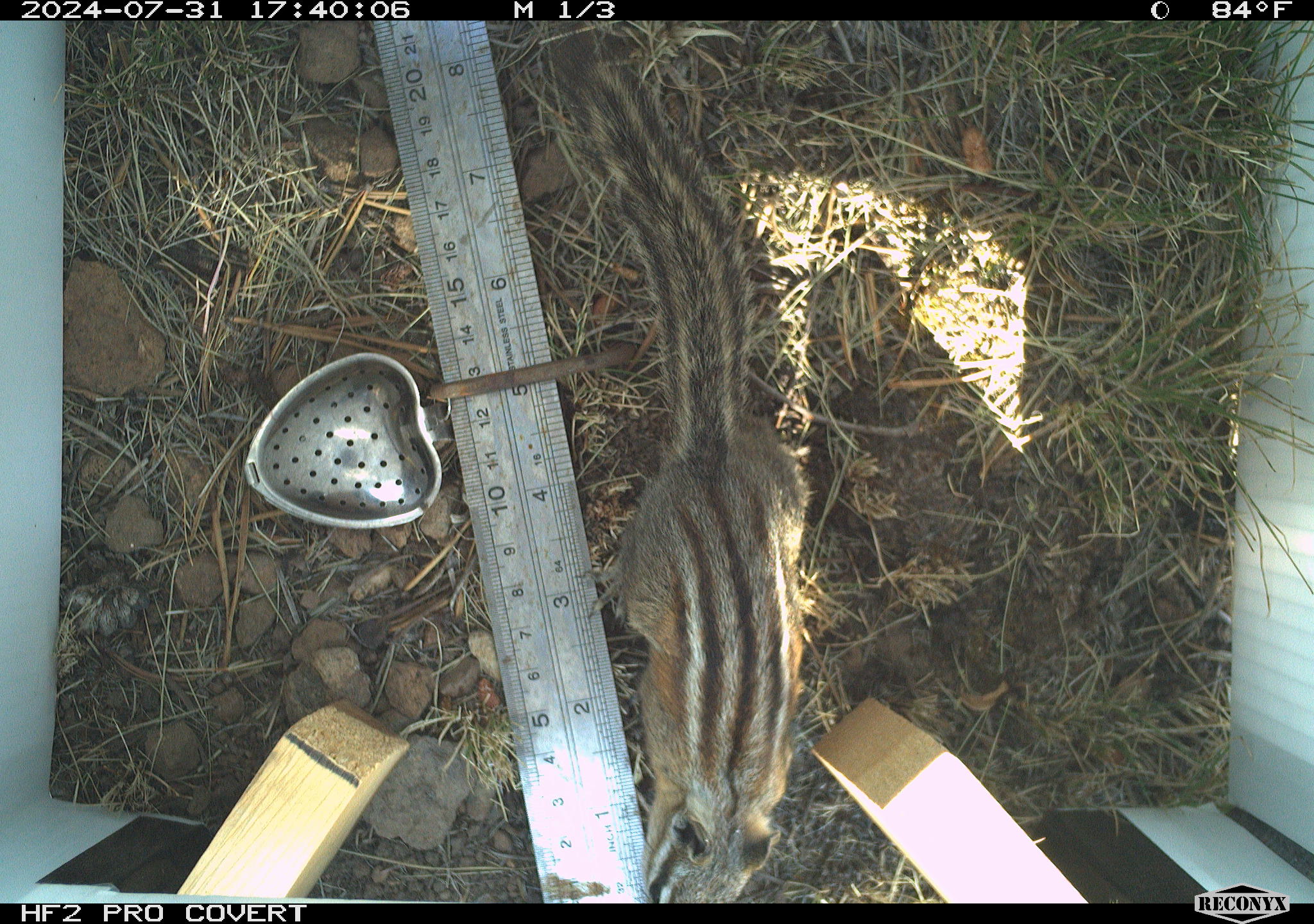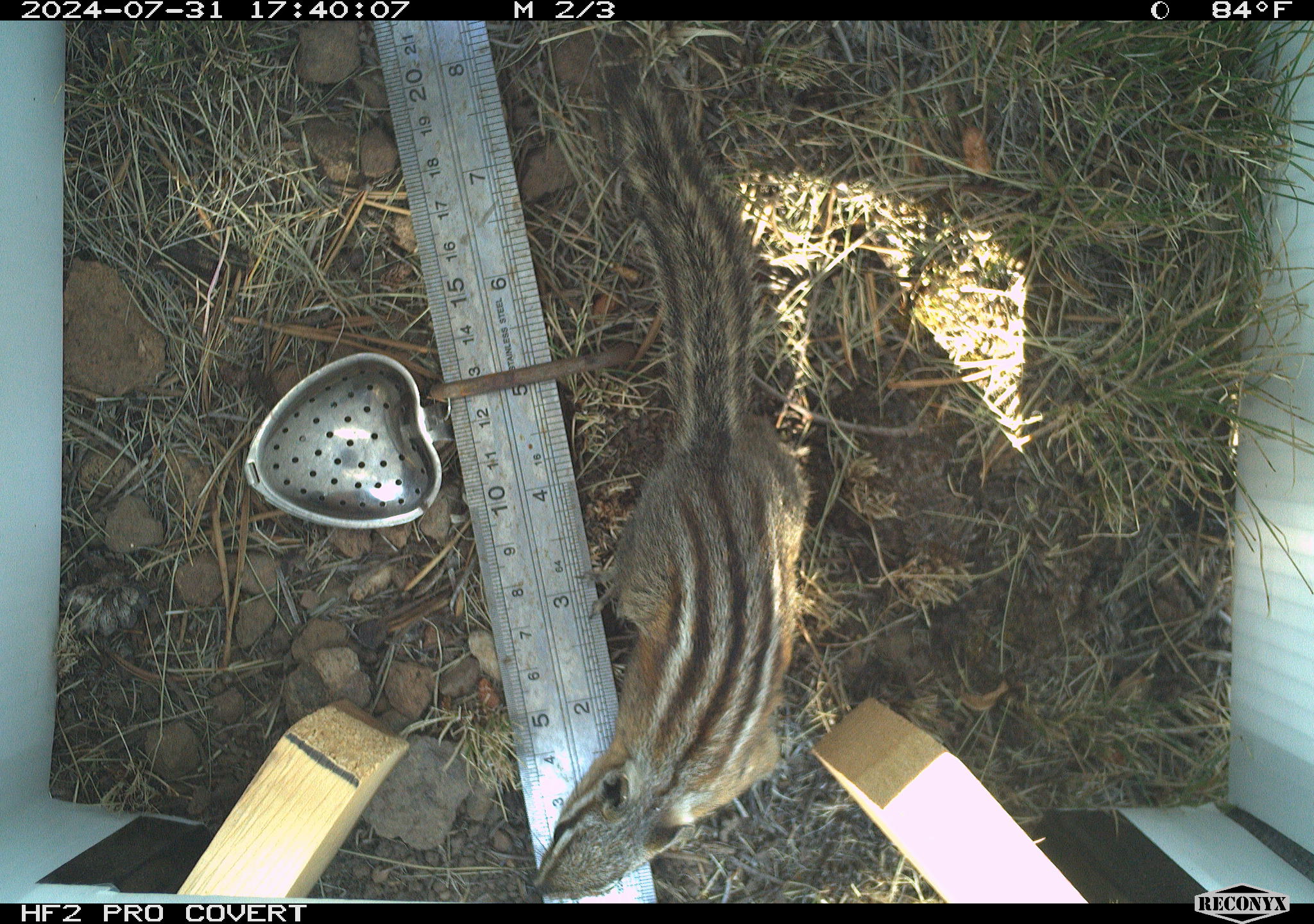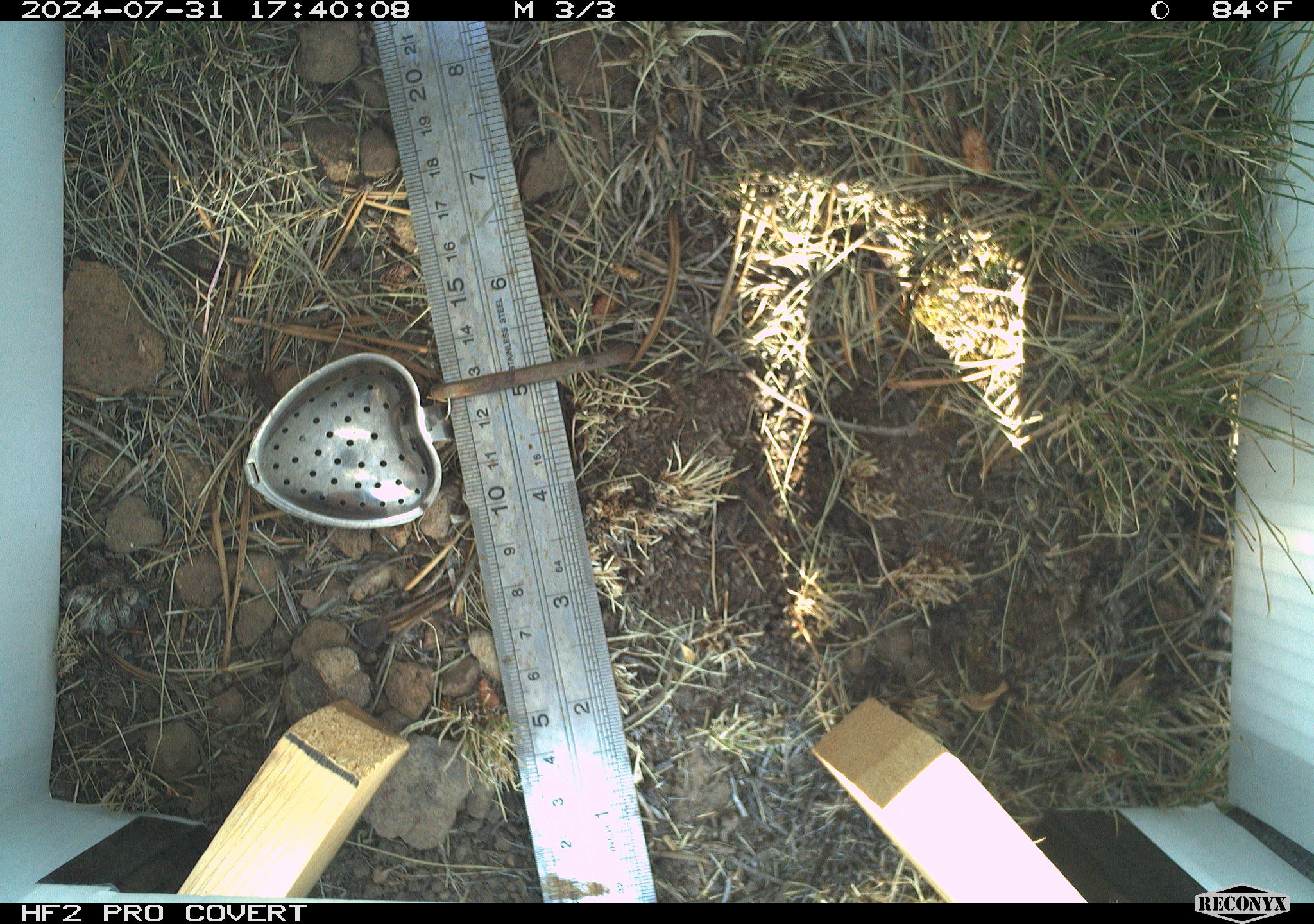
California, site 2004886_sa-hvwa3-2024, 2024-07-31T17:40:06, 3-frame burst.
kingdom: Animalia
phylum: Chordata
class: Mammalia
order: Rodentia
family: Sciuridae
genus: Neotamias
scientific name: Neotamias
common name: western chipmunks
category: neotamias species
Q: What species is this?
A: Neotamias species (western chipmunks) (Neotamias).